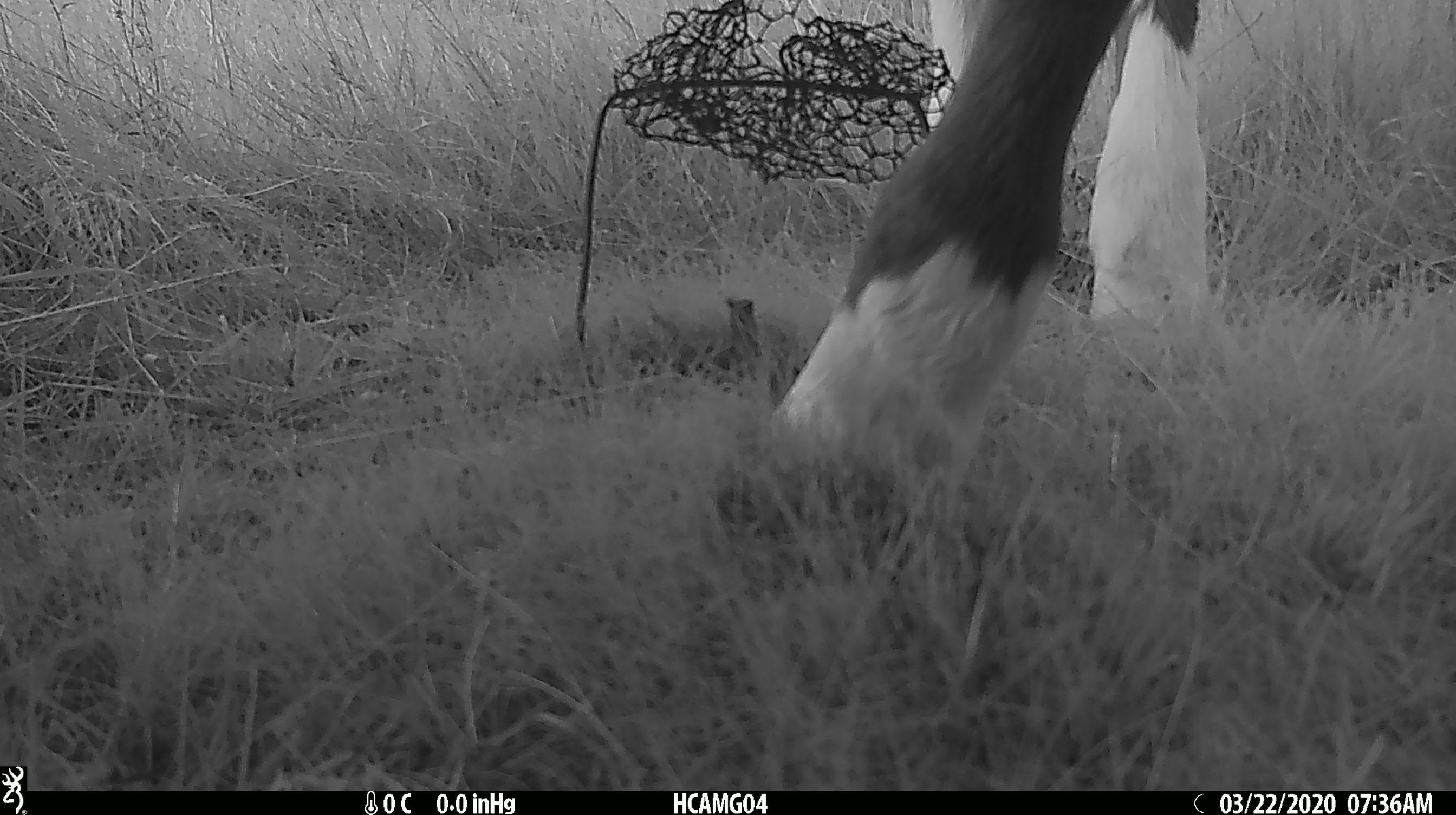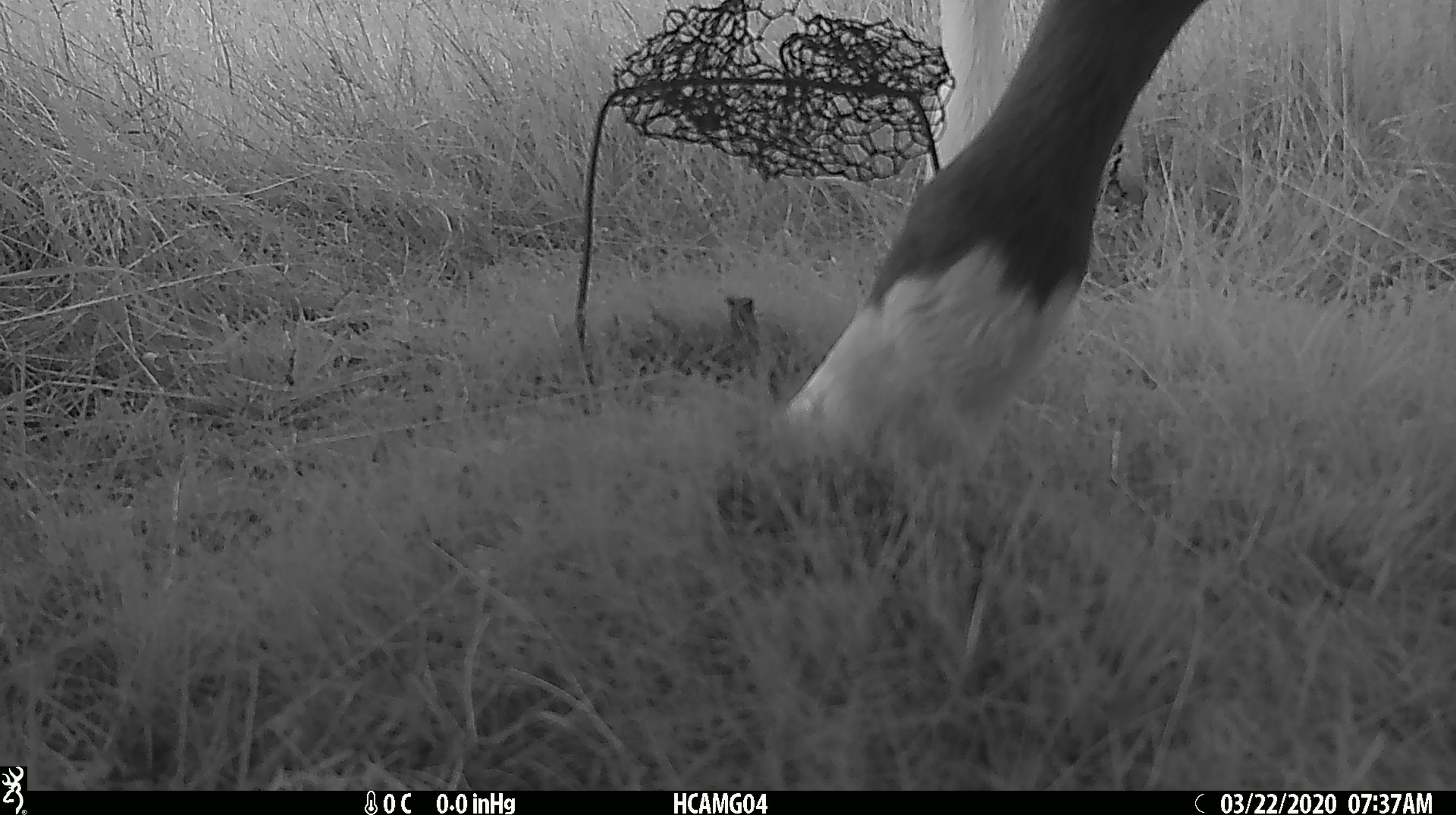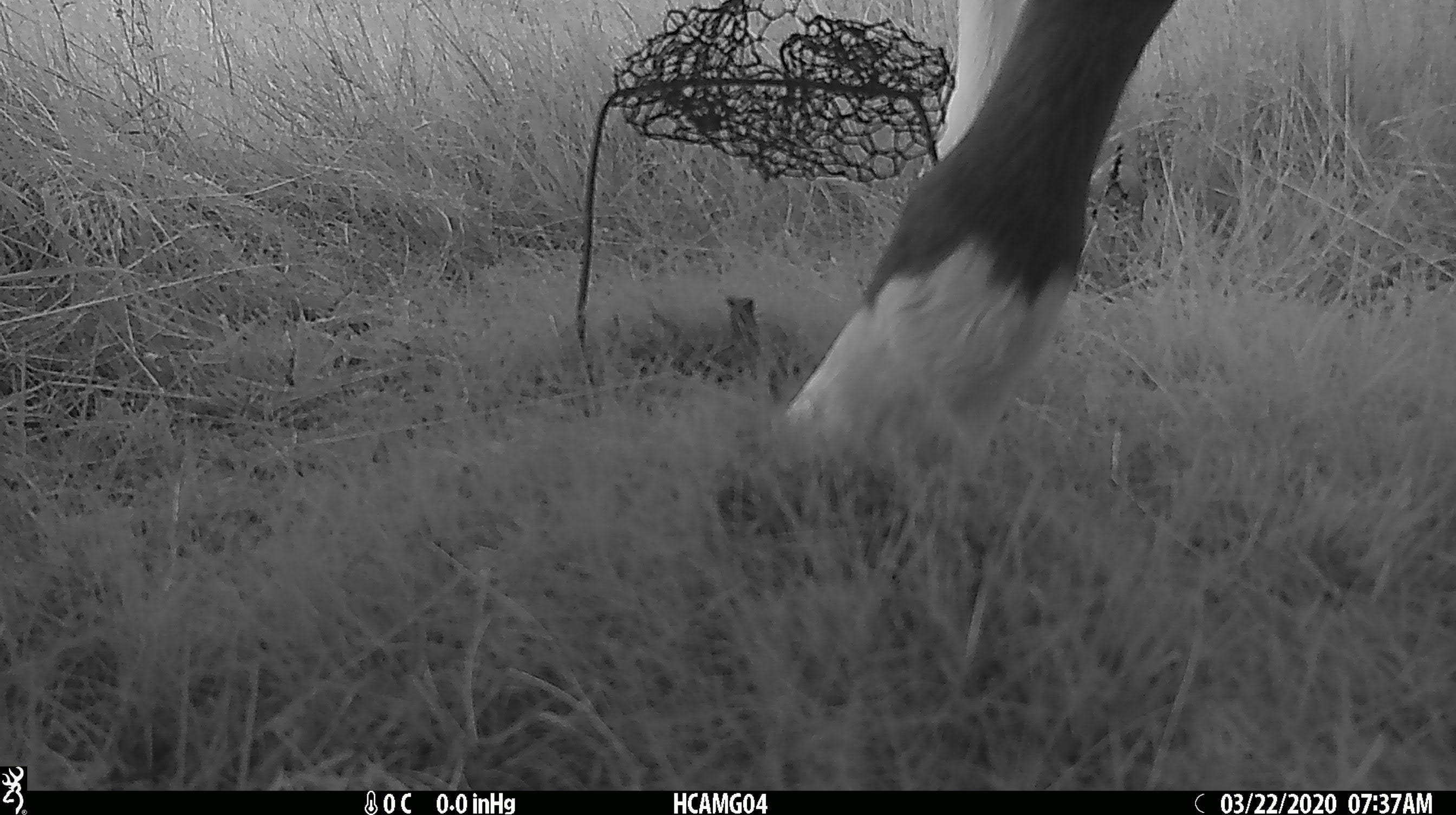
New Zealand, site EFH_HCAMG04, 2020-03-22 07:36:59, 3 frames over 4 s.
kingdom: Animalia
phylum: Chordata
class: Mammalia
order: Artiodactyla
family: Bovidae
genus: Bos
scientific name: Bos taurus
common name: domestic cow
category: cow